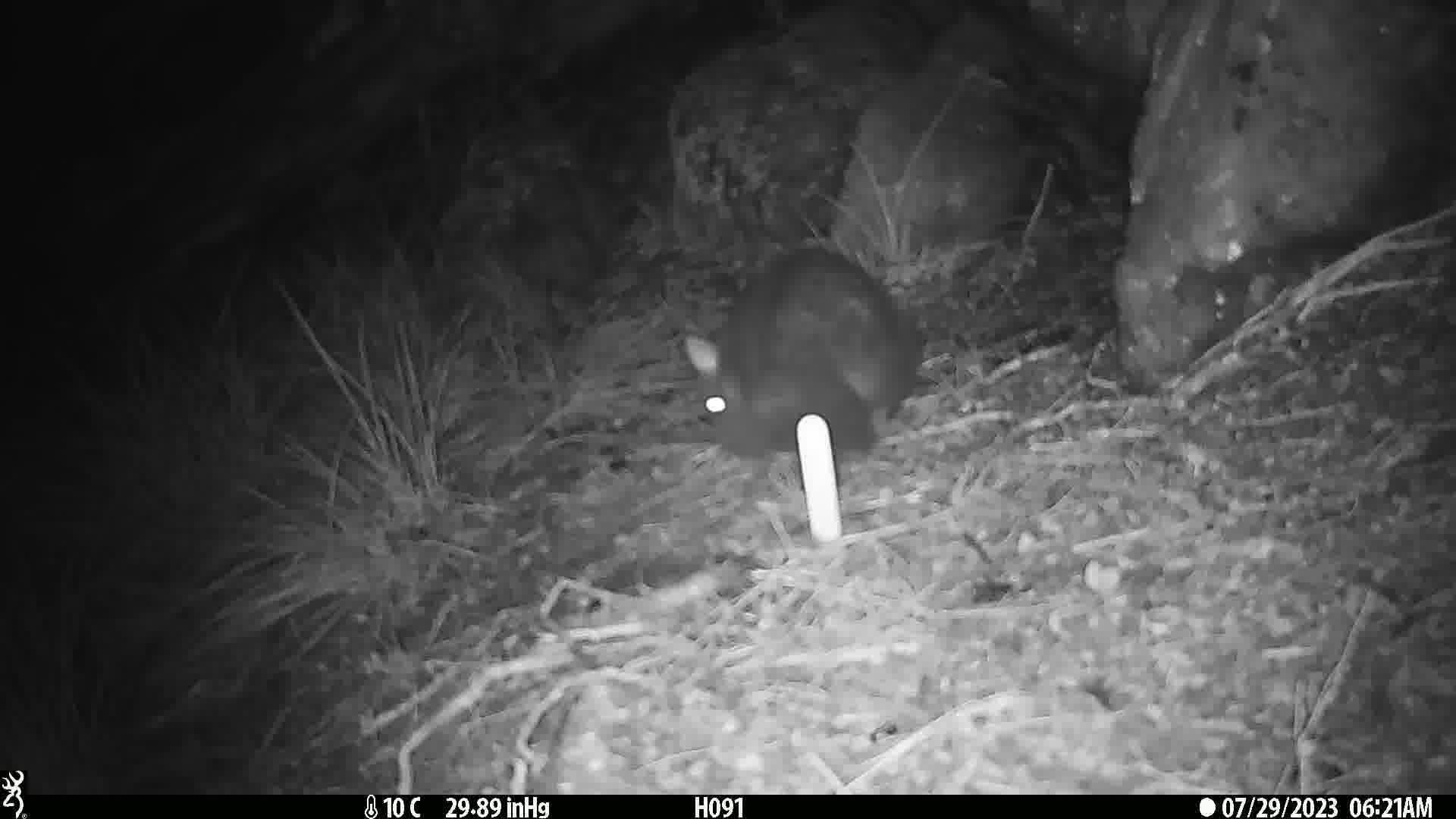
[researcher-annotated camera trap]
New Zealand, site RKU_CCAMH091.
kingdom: Animalia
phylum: Chordata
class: Mammalia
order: Diprotodontia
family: Phalangeridae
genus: Trichosurus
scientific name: Trichosurus vulpecula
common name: common brushtail possum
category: possum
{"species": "possum (common brushtail possum) (Trichosurus vulpecula)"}